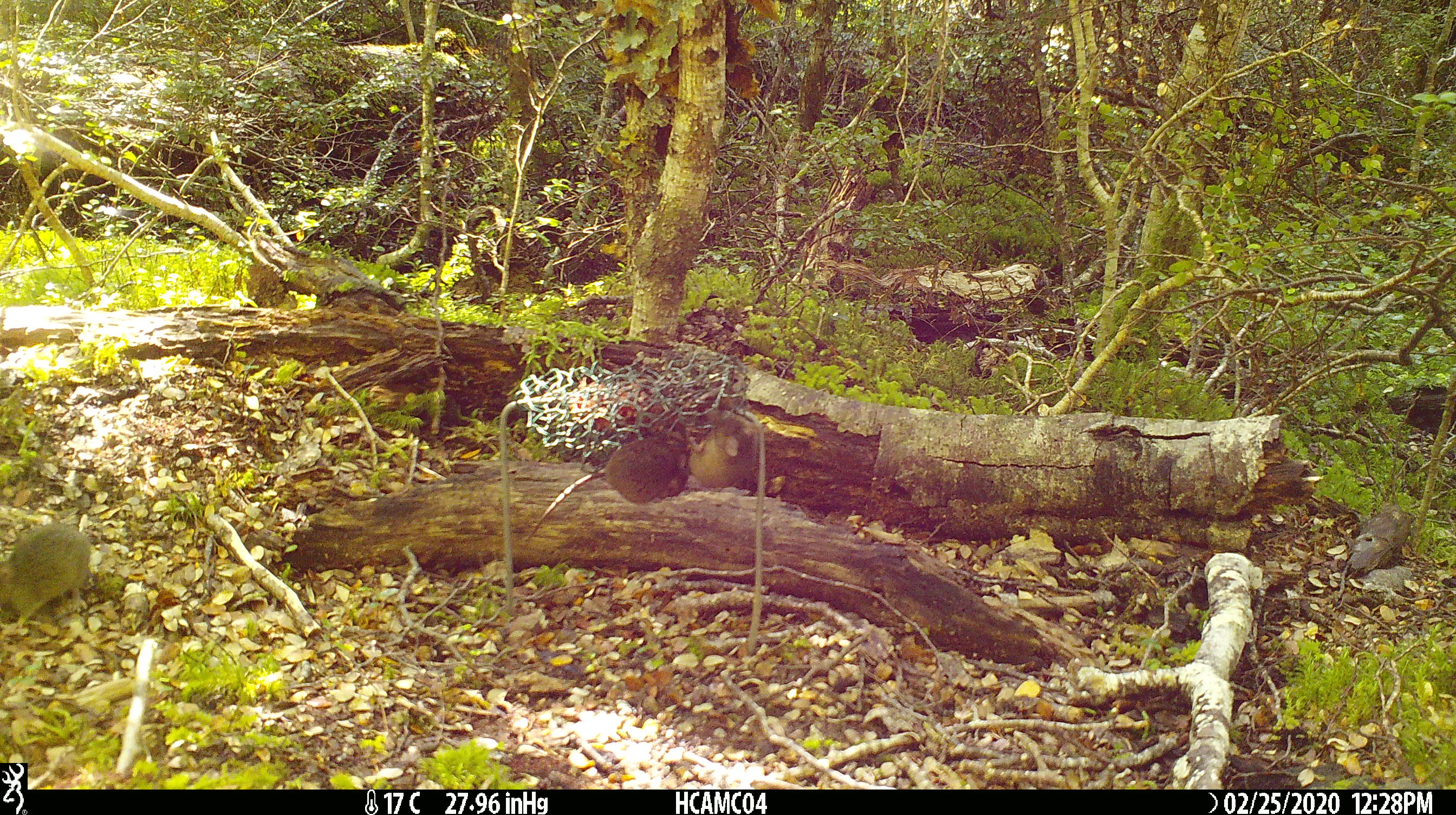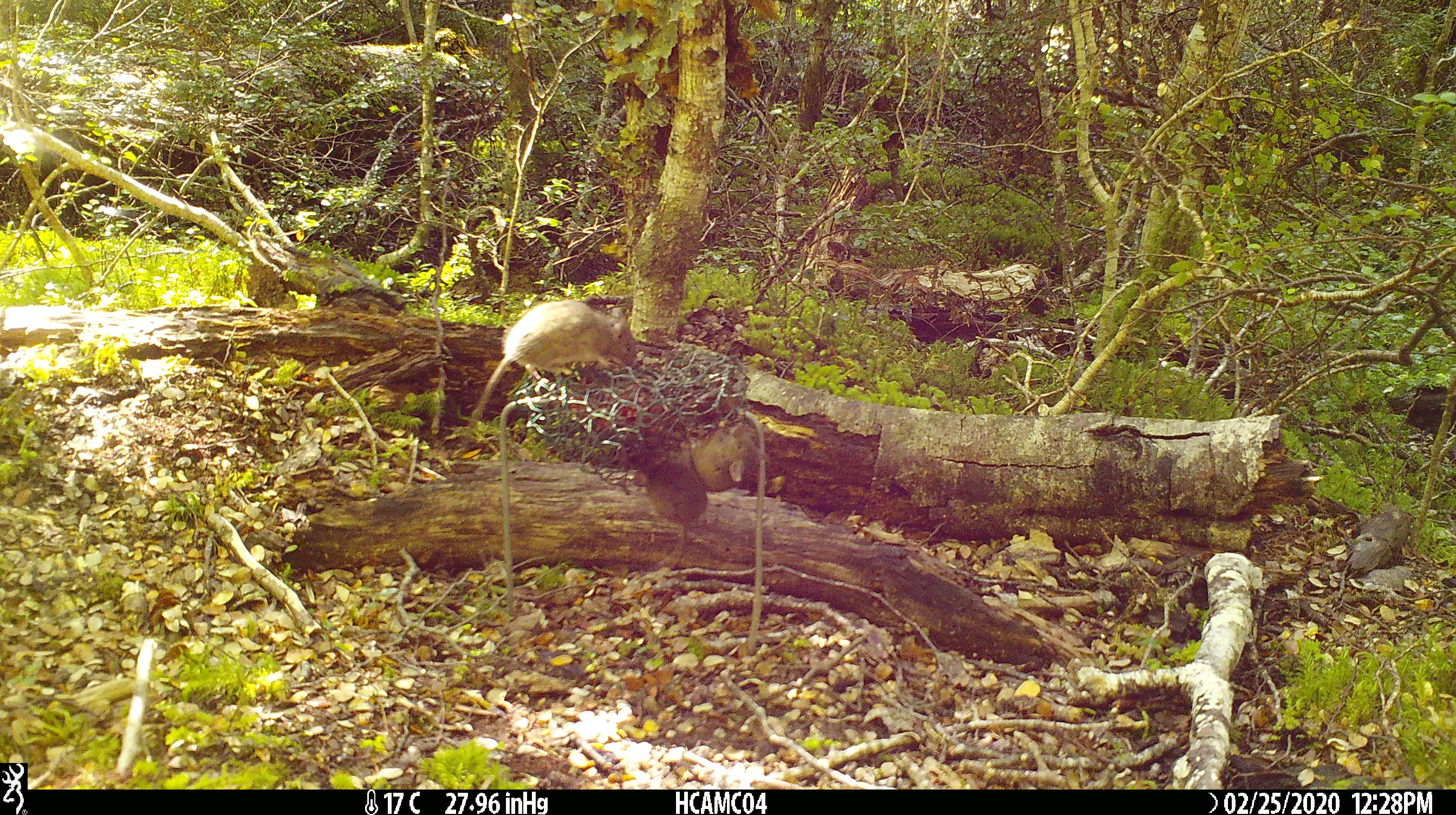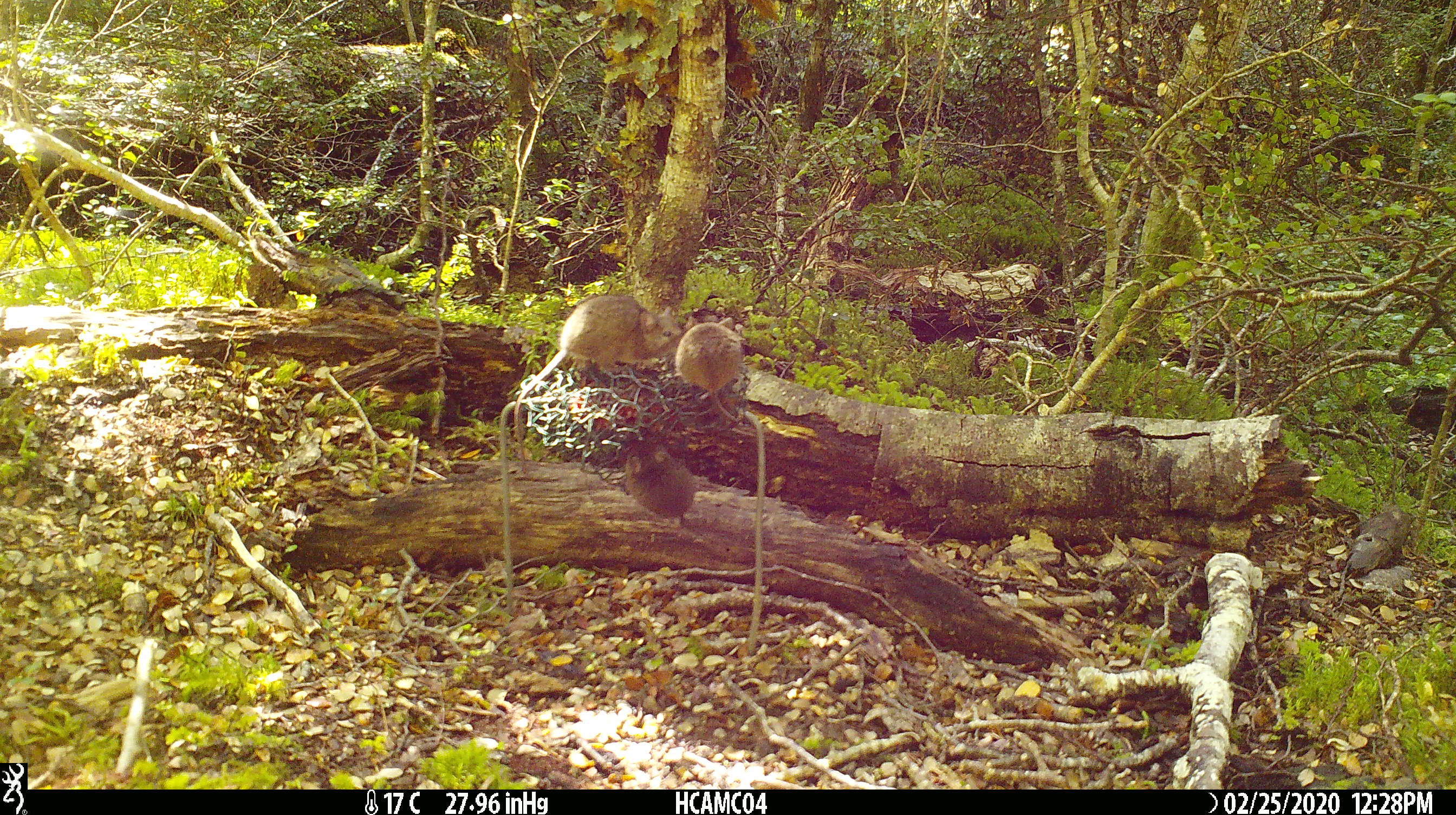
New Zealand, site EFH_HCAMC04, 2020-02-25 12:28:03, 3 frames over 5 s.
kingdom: Animalia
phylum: Chordata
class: Mammalia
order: Rodentia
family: Muridae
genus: Mus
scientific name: Mus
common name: mouse